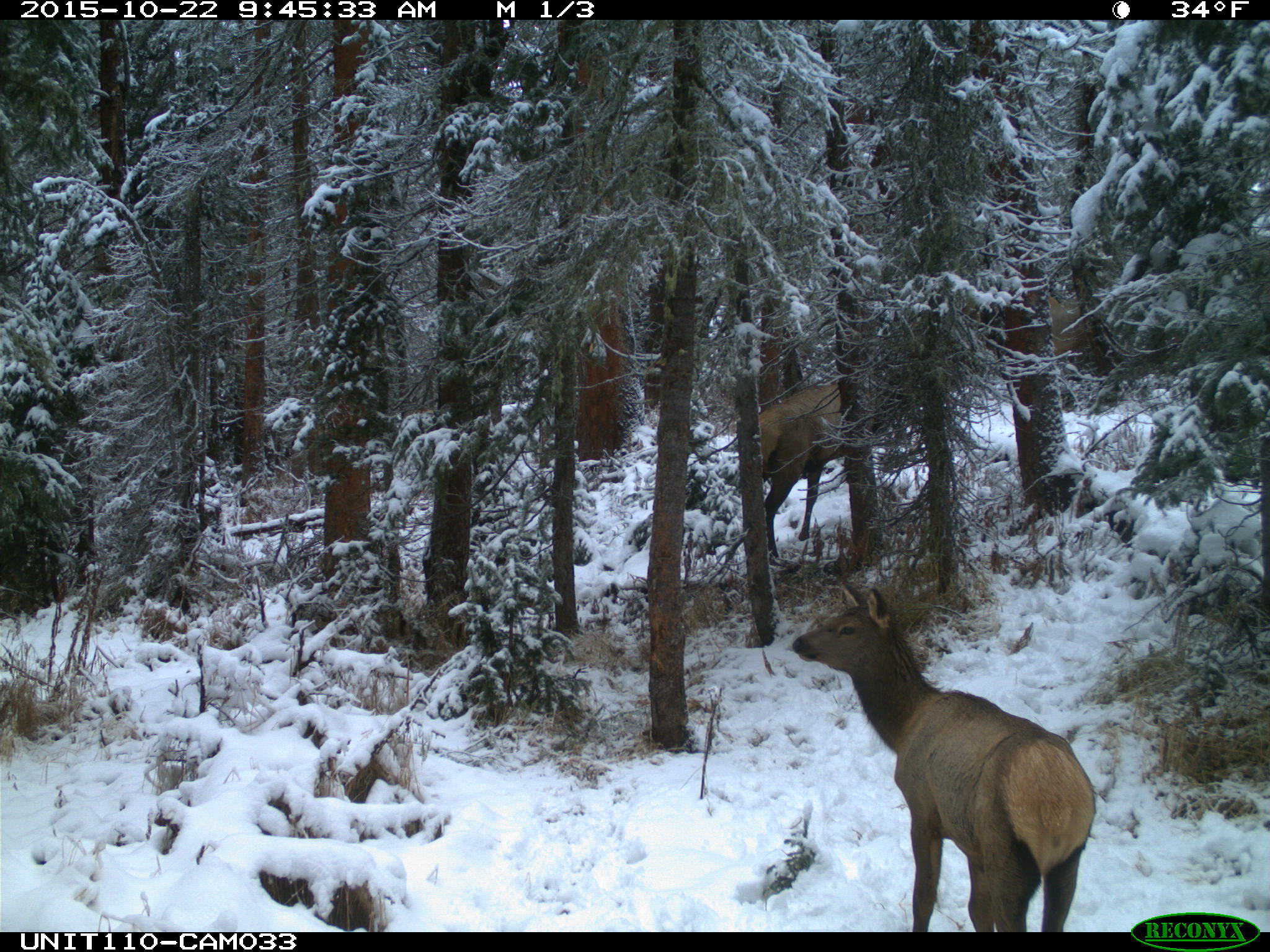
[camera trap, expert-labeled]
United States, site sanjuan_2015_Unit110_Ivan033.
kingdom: Animalia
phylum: Chordata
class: Mammalia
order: Artiodactyla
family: Cervidae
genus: Cervus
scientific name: Cervus elaphus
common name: red deer